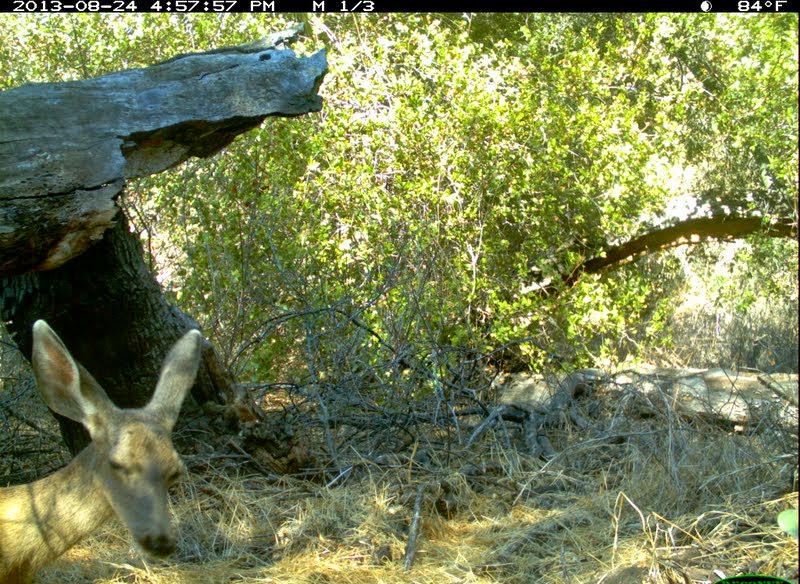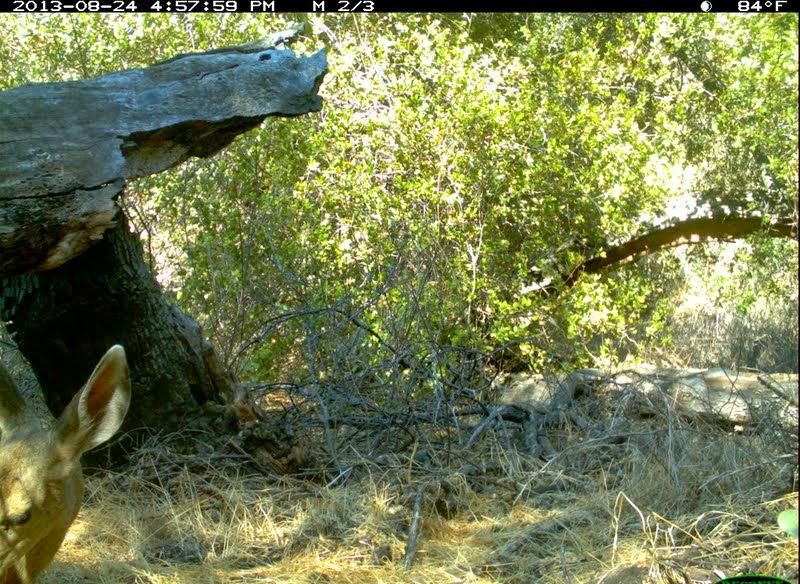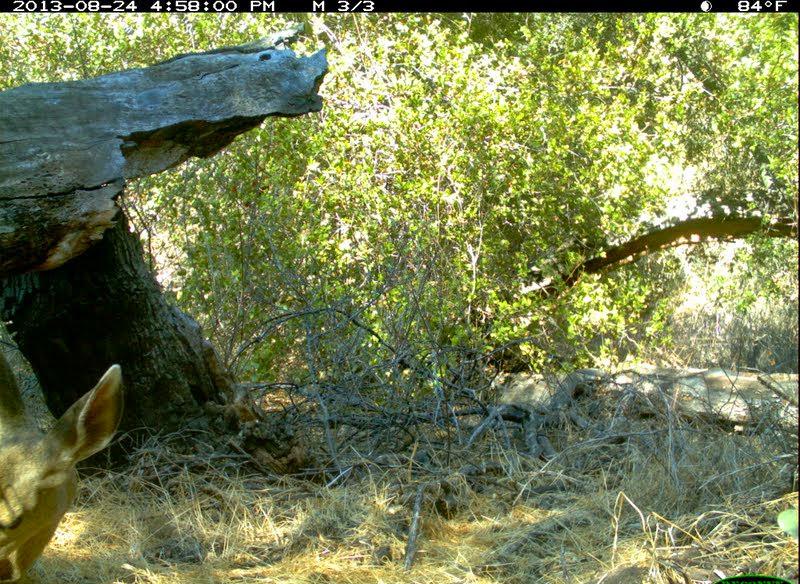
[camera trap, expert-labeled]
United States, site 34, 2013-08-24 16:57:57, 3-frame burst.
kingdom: Animalia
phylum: Chordata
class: Mammalia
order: Artiodactyla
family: Cervidae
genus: Odocoileus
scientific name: Odocoileus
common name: deer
Deer (Odocoileus).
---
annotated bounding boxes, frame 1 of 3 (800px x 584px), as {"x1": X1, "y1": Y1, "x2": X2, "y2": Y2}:
deer: {"x1": 0, "y1": 320, "x2": 200, "y2": 584}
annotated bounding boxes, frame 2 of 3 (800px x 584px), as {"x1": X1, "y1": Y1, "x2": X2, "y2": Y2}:
deer: {"x1": 0, "y1": 319, "x2": 135, "y2": 584}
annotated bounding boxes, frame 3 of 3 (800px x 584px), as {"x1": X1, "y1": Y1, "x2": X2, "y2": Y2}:
deer: {"x1": 0, "y1": 348, "x2": 122, "y2": 584}